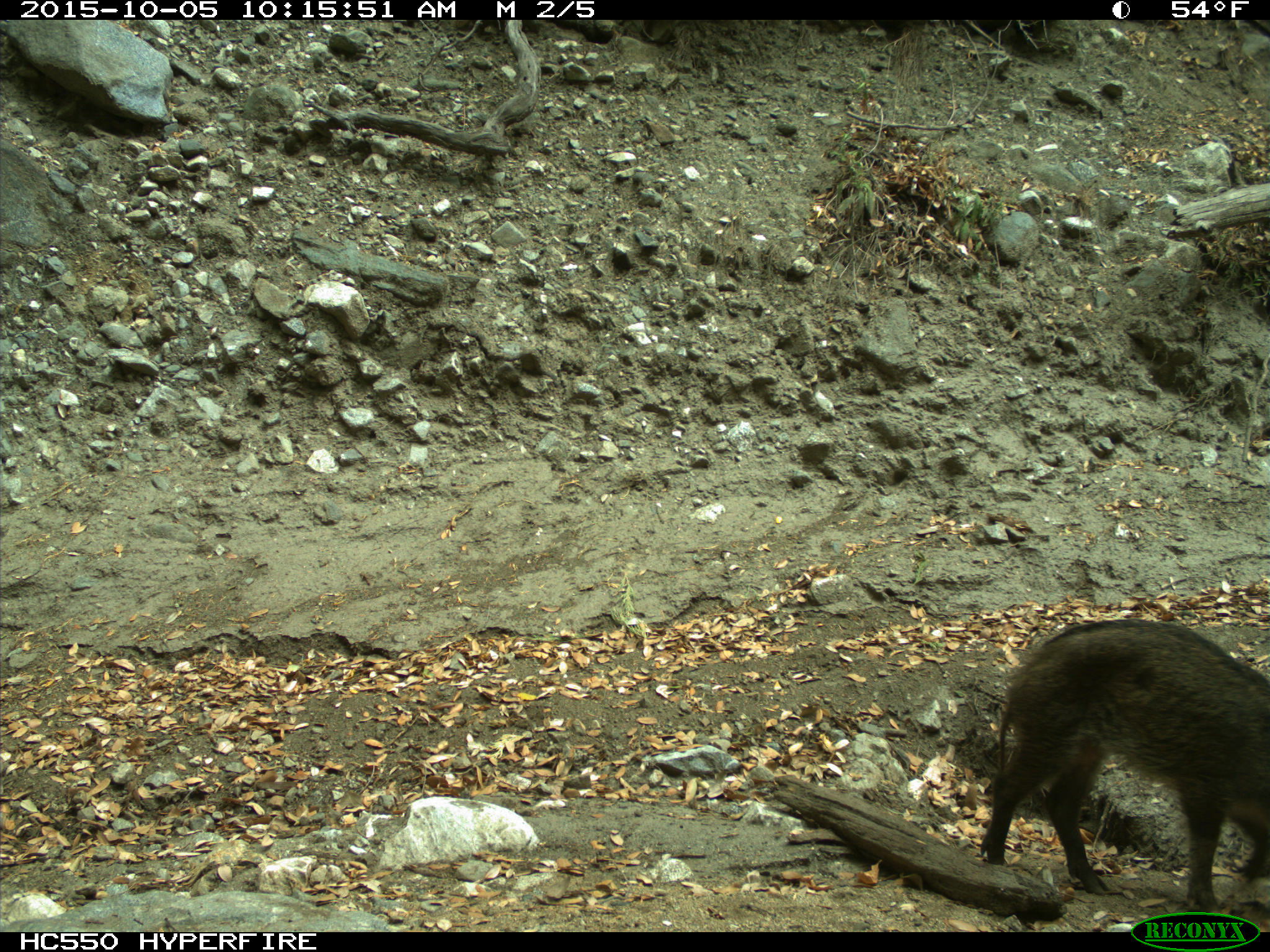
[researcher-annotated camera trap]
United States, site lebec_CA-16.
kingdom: Animalia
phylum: Chordata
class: Mammalia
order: Artiodactyla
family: Suidae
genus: Sus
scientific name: Sus scrofa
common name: wild boar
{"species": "Sus scrofa (wild boar)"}